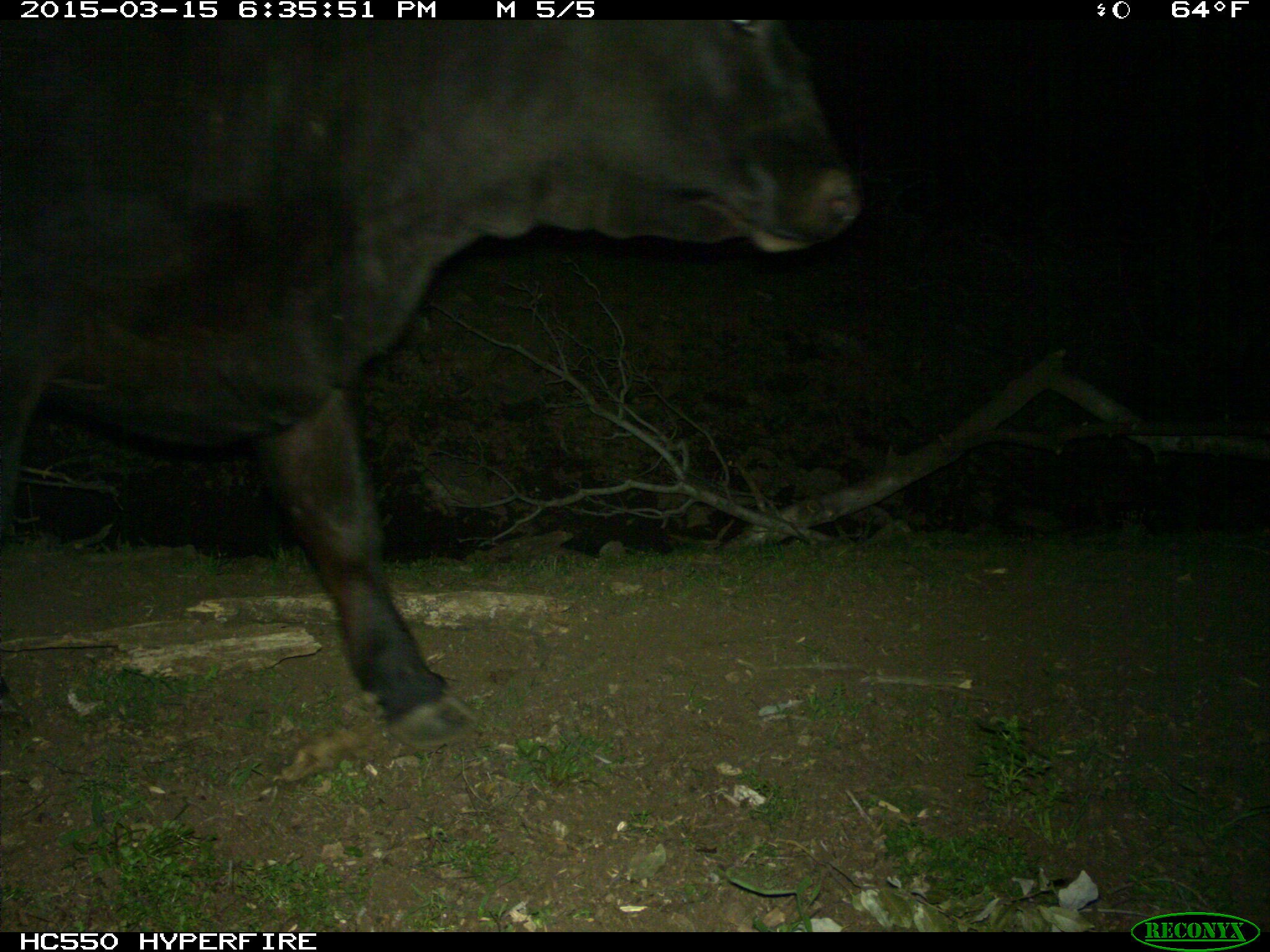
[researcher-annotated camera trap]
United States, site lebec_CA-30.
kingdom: Animalia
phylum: Chordata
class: Mammalia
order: Artiodactyla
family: Bovidae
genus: Bos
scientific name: Bos taurus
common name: domestic cow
Bos taurus (domestic cow).